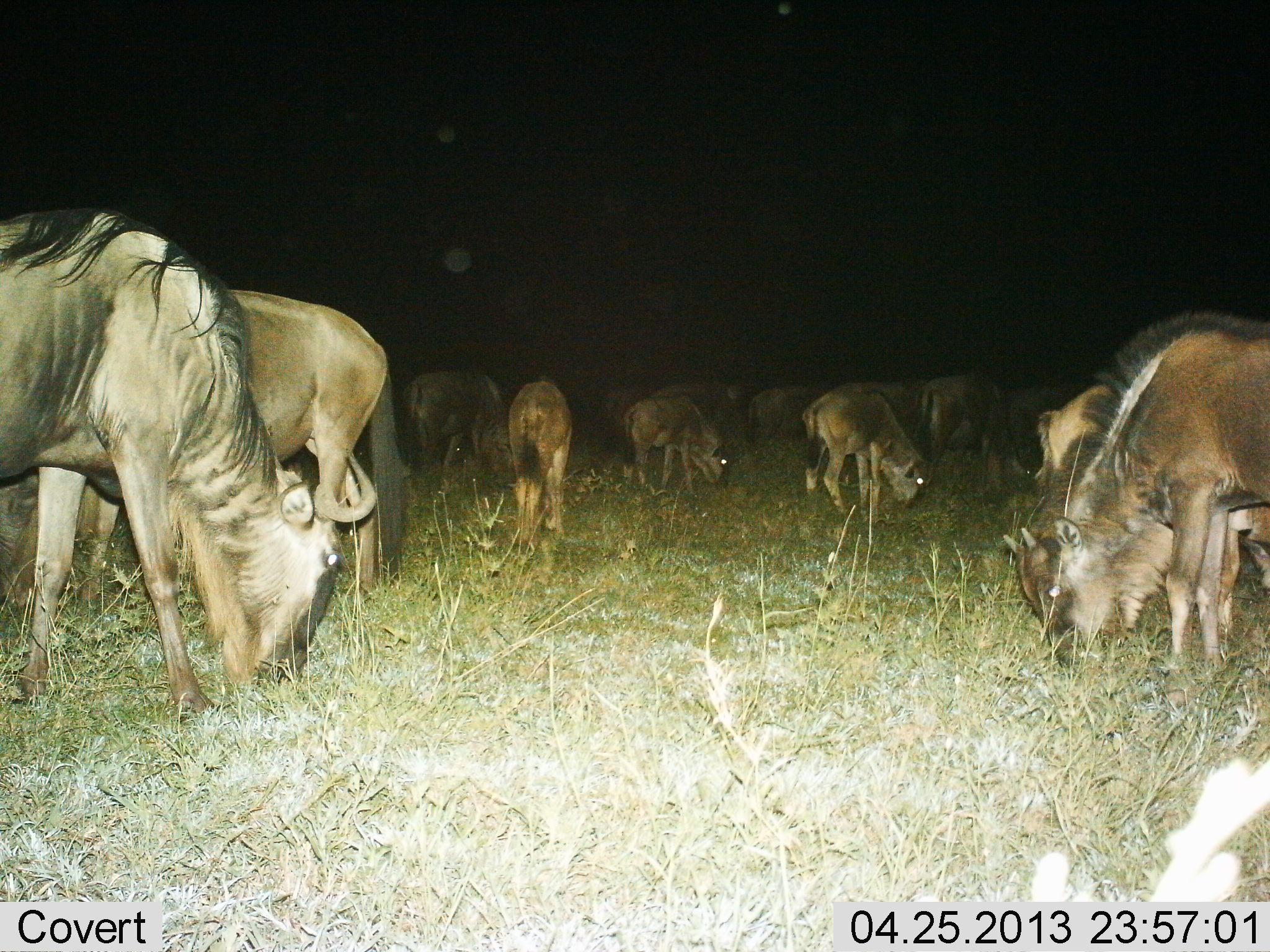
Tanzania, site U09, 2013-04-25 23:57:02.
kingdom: Animalia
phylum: Chordata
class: Mammalia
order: Artiodactyla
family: Bovidae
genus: Connochaetes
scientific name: Connochaetes taurinus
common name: blue wildebeest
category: wildebeest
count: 11-50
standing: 33%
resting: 3%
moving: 0%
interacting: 3%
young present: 17%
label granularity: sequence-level